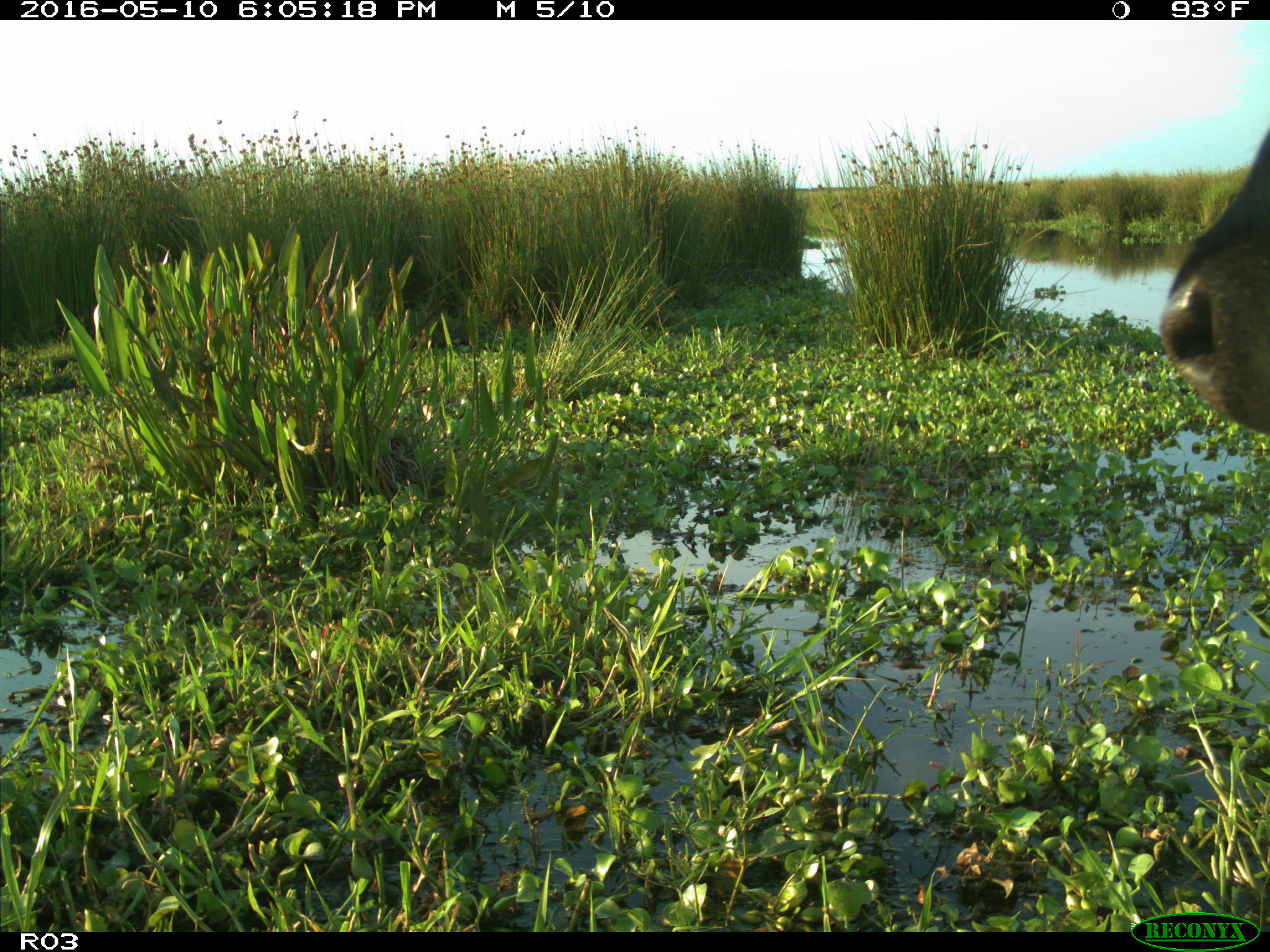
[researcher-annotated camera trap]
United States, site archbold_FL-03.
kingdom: Animalia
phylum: Chordata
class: Mammalia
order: Artiodactyla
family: Bovidae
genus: Bos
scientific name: Bos taurus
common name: domestic cow